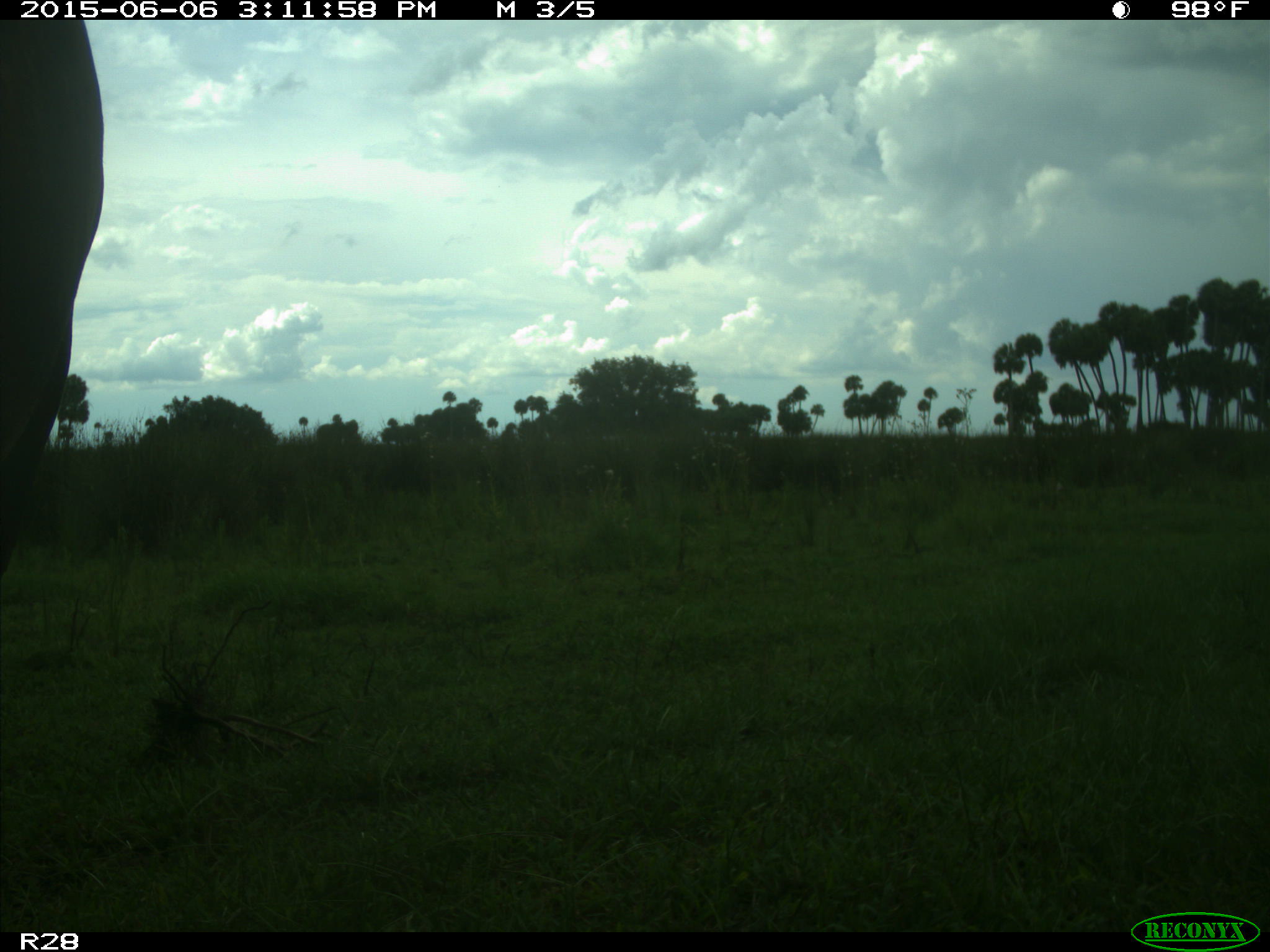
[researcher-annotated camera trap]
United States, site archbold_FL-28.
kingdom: Animalia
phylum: Chordata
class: Mammalia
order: Artiodactyla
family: Bovidae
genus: Bos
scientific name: Bos taurus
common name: domestic cow